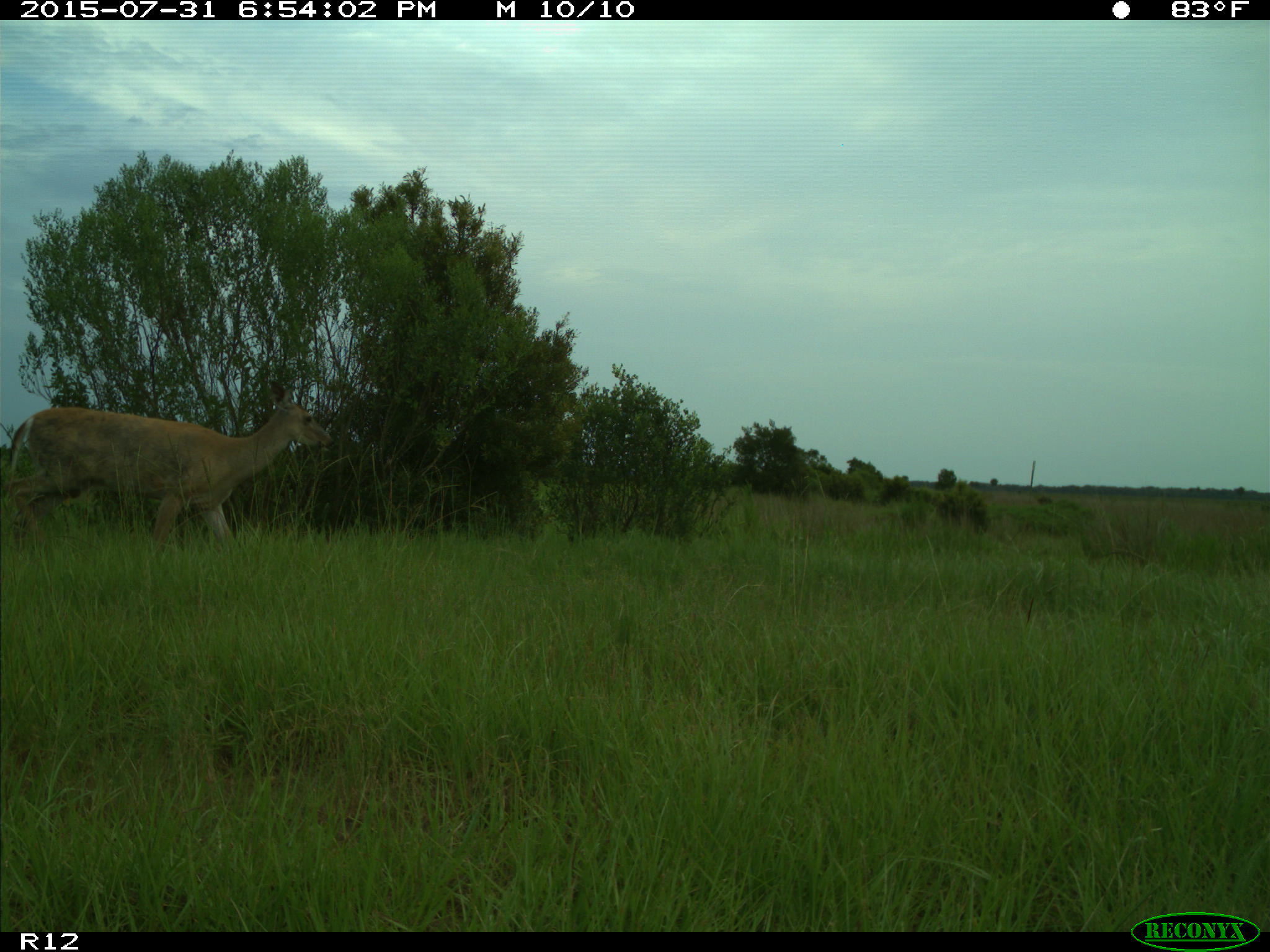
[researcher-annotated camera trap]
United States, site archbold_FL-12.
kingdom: Animalia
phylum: Chordata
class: Mammalia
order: Artiodactyla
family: Cervidae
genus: Odocoileus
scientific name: Odocoileus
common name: deer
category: unidentified deer